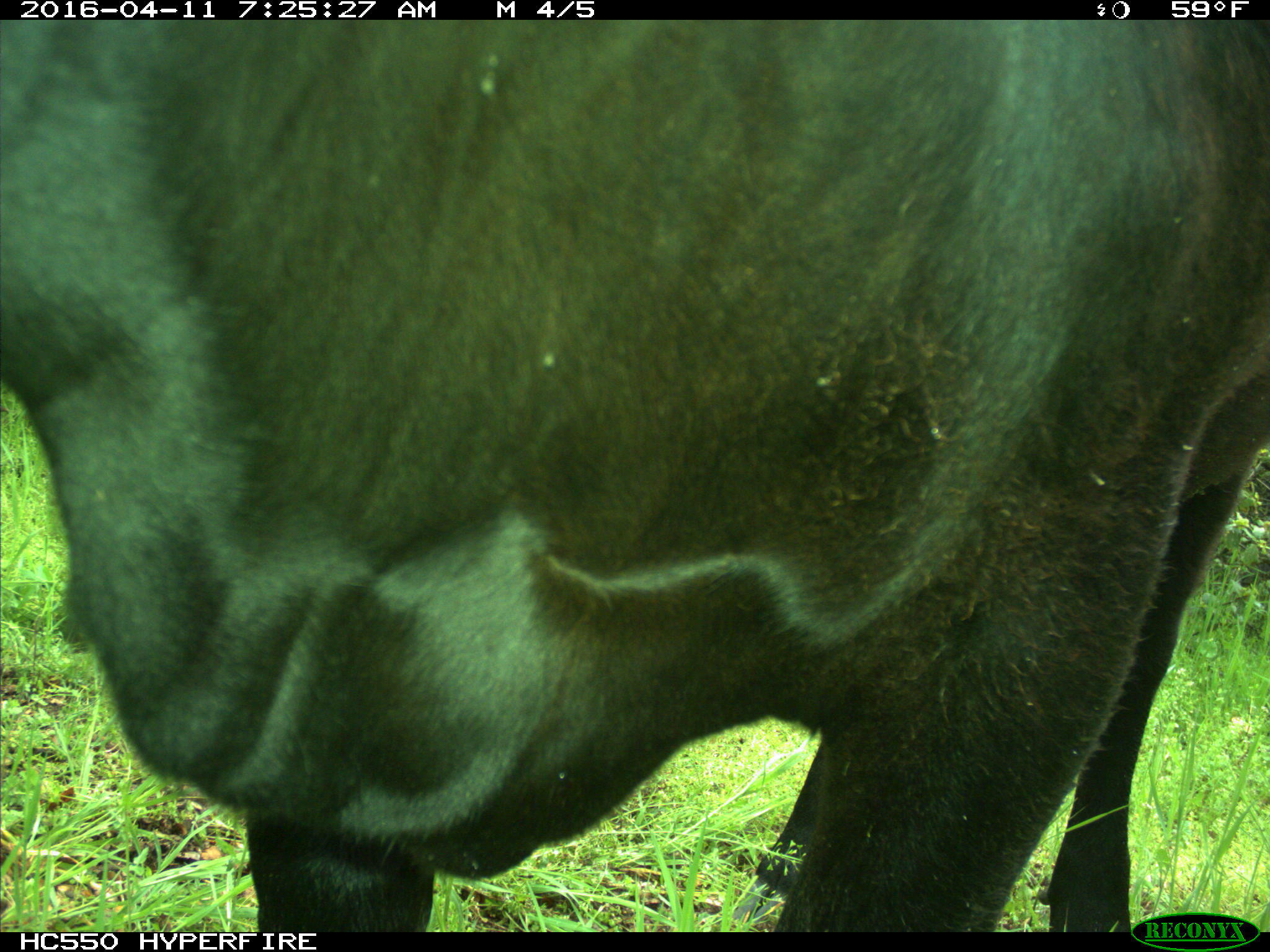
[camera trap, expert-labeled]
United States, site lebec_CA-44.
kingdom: Animalia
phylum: Chordata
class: Mammalia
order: Artiodactyla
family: Bovidae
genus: Bos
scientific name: Bos taurus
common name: domestic cow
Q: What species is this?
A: Bos taurus (domestic cow).